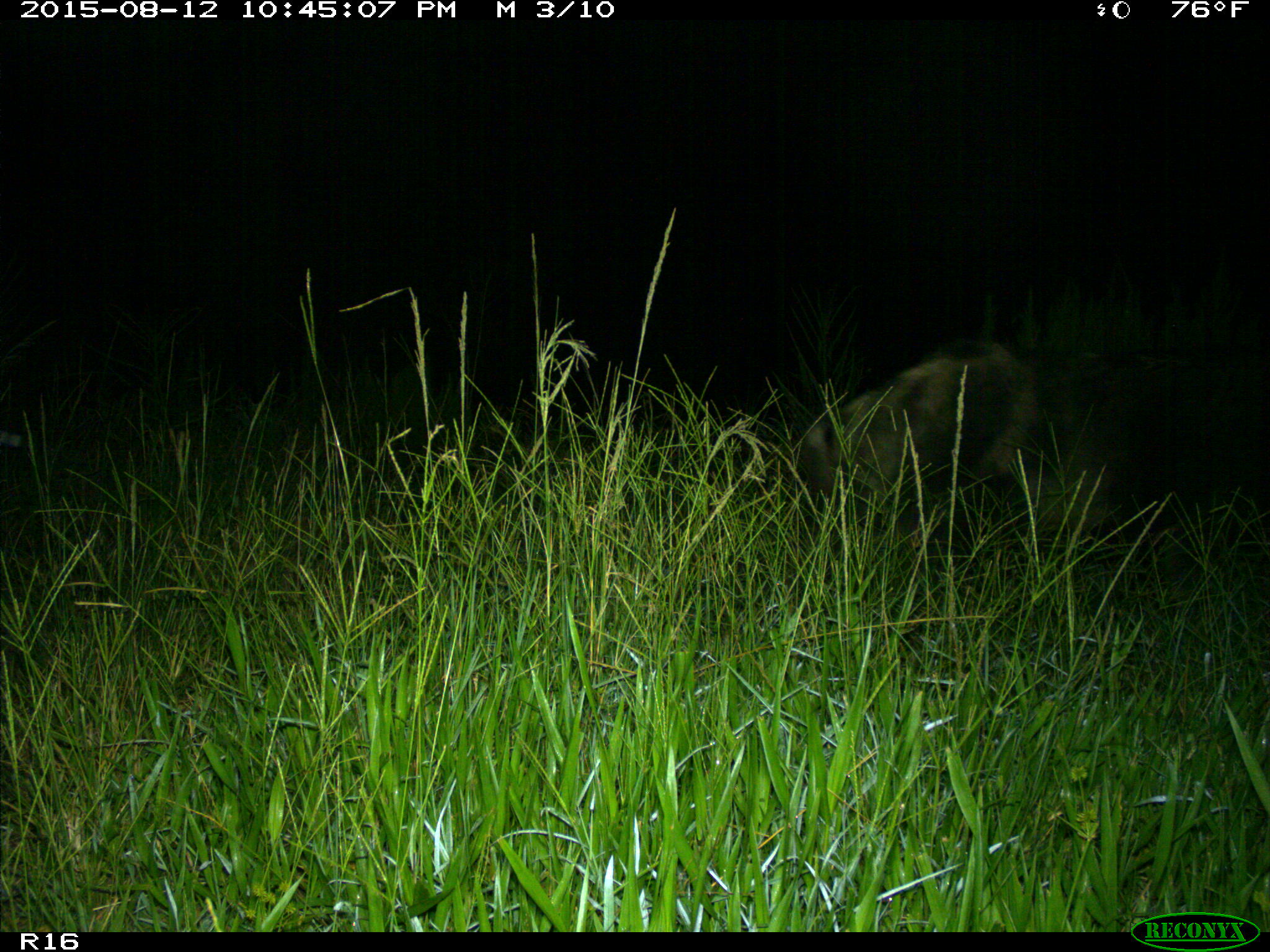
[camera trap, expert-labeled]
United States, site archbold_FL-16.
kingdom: Animalia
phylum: Chordata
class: Mammalia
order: Artiodactyla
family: Suidae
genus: Sus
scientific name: Sus scrofa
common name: wild boar